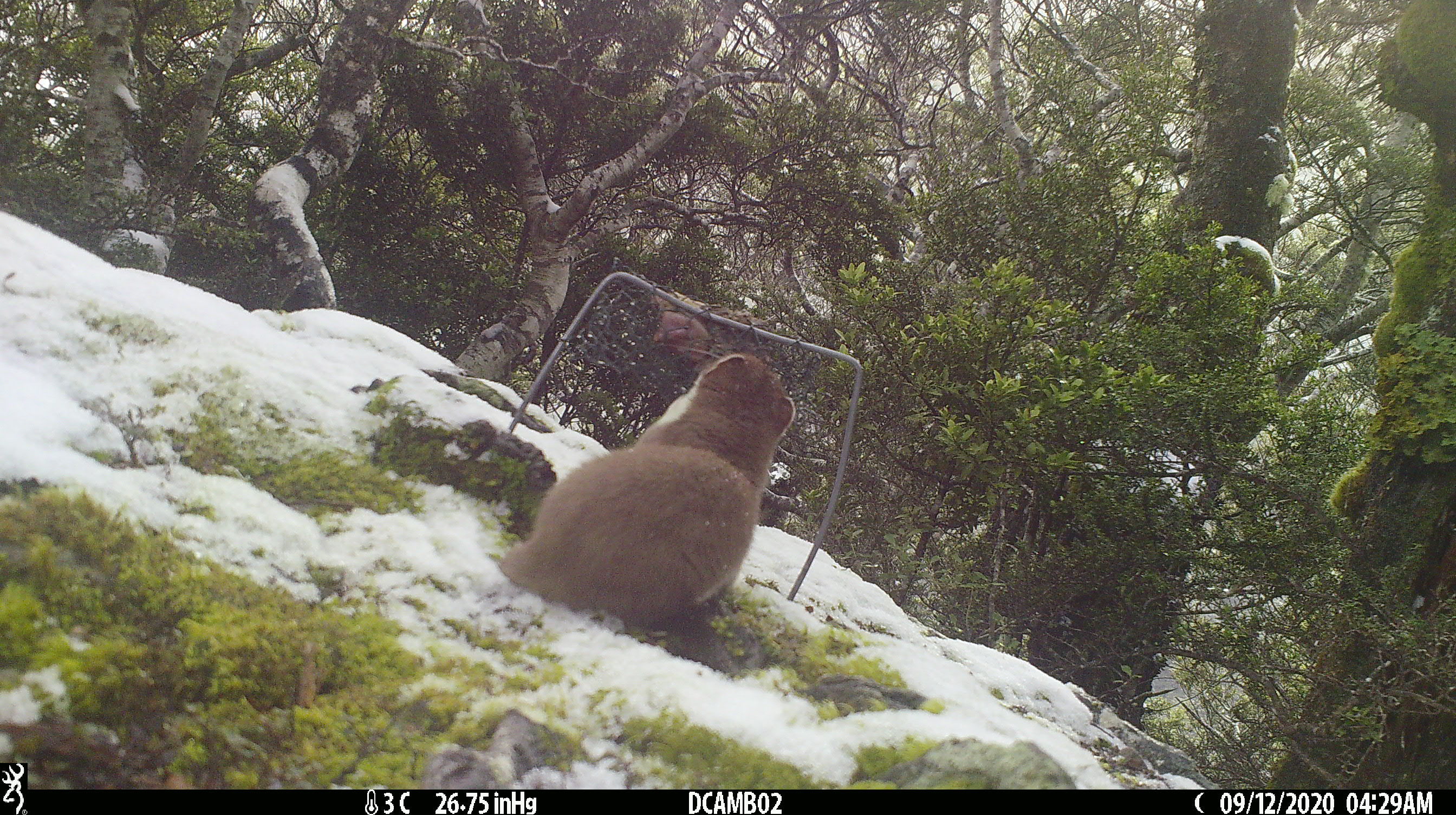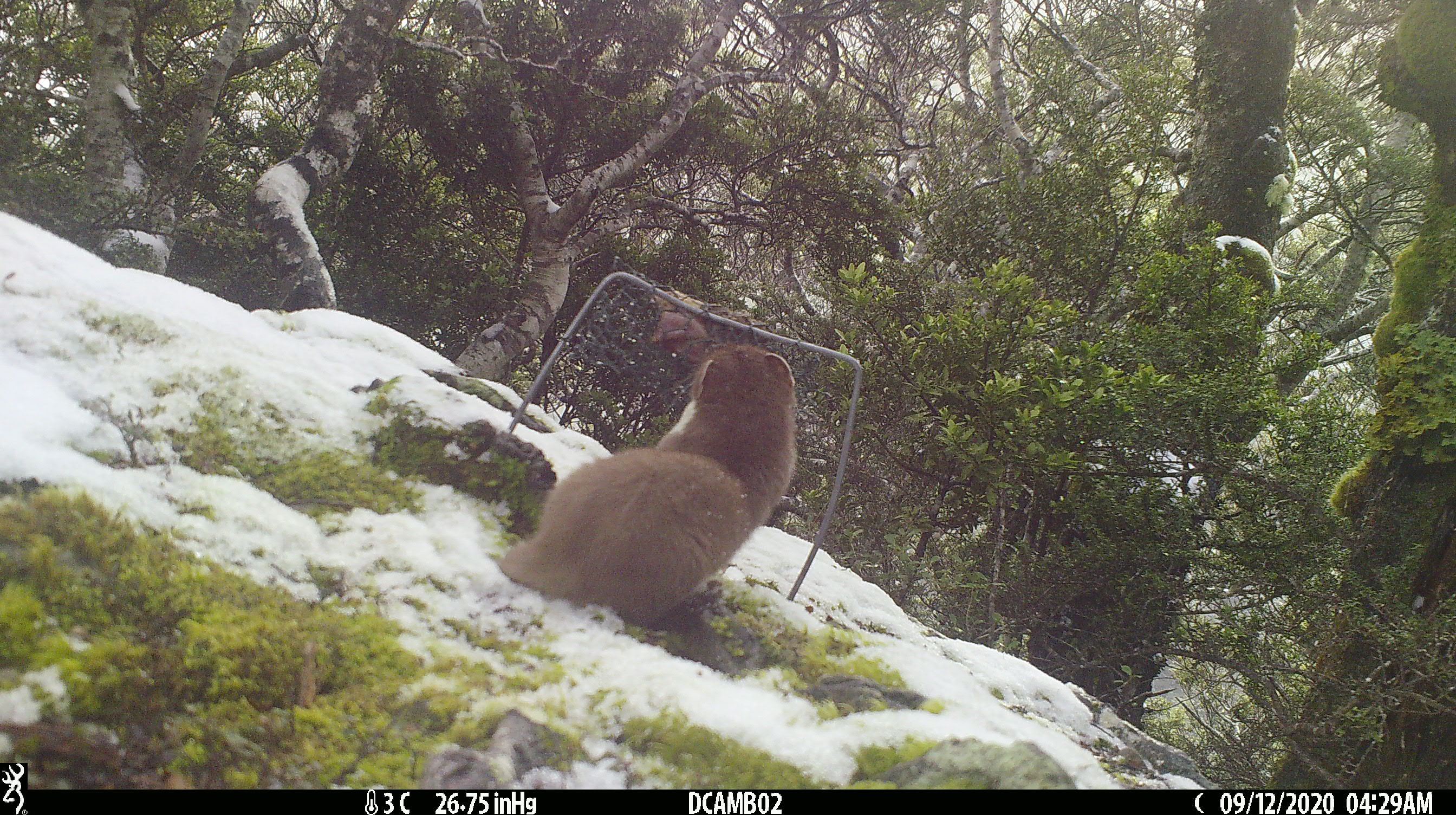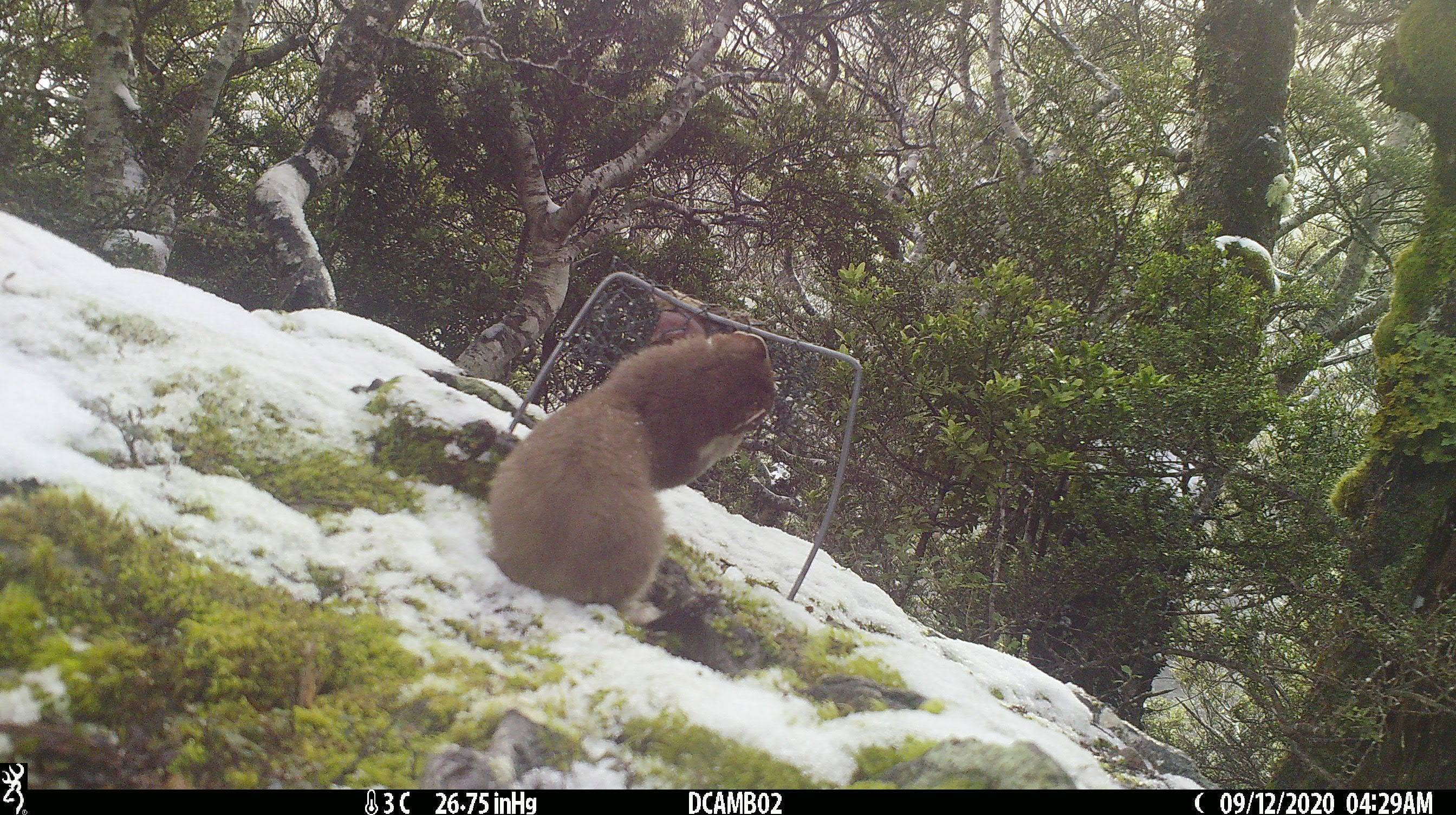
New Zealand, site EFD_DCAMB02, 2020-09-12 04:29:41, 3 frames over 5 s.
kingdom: Animalia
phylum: Chordata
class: Mammalia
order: Carnivora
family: Mustelidae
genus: Mustela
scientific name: Mustela erminea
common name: stoat